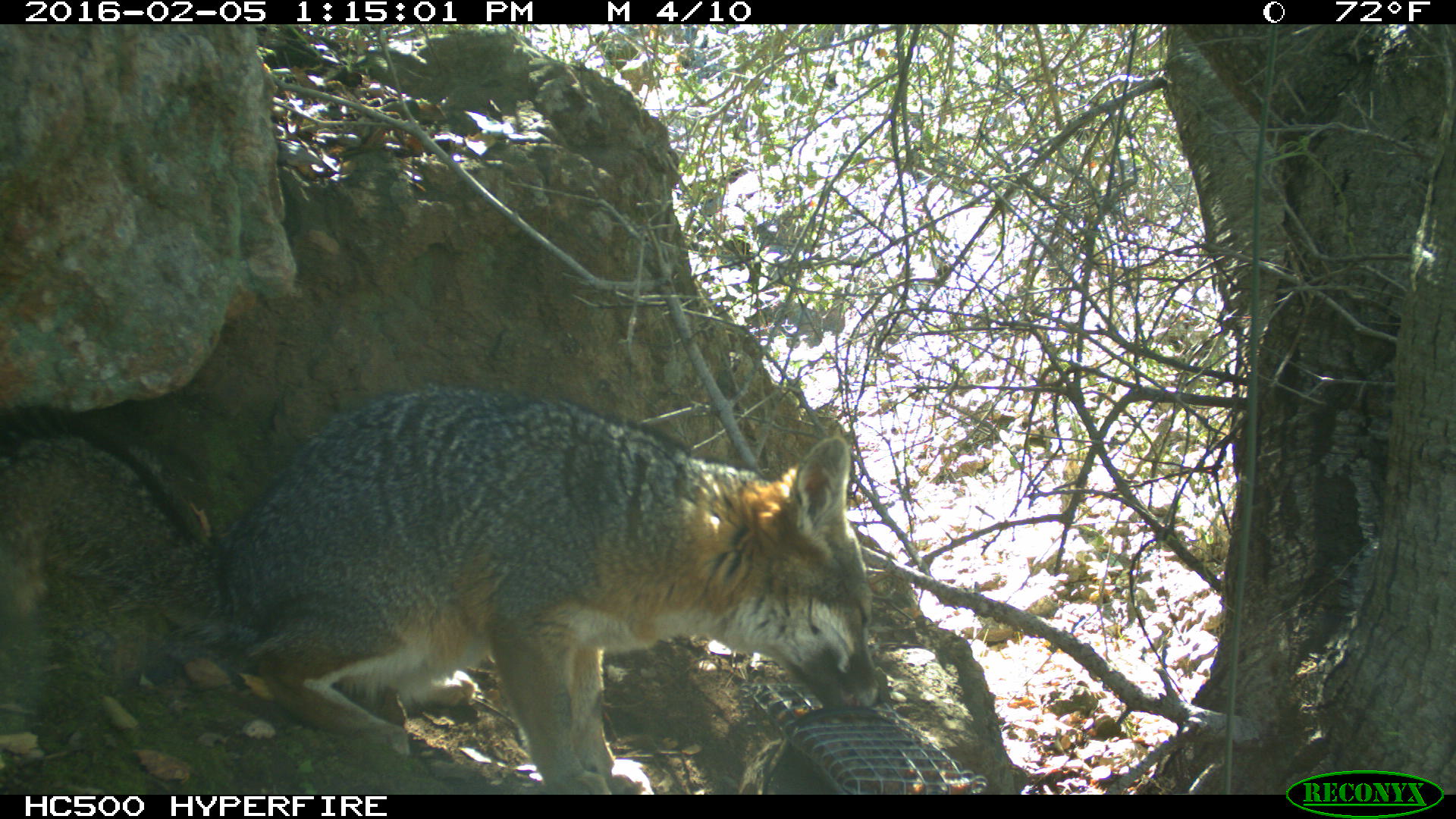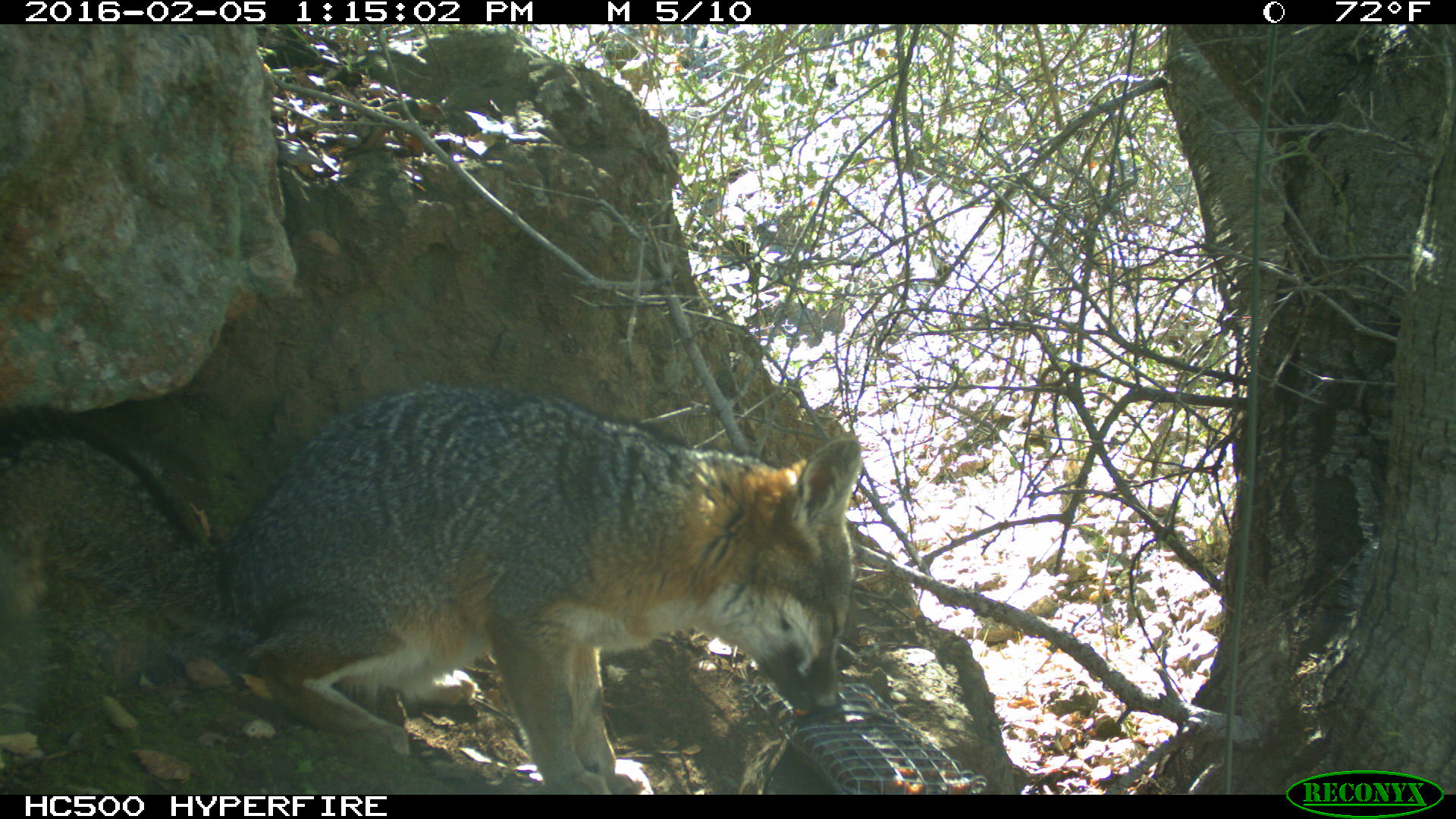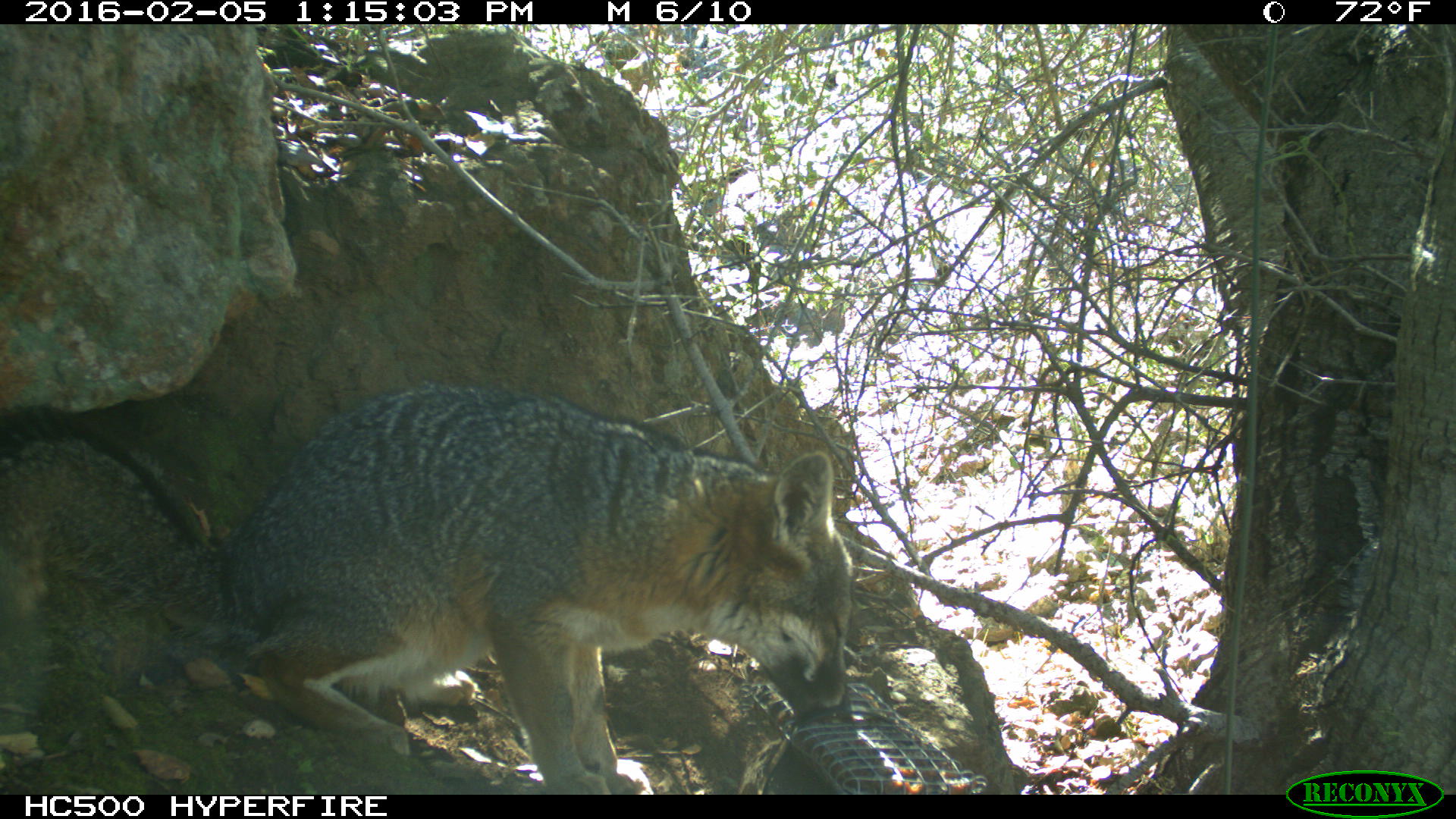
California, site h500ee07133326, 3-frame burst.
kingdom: Animalia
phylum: Chordata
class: Mammalia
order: Carnivora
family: Canidae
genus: Urocyon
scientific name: Urocyon littoralis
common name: island fox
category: fox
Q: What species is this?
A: Fox (island fox) (Urocyon littoralis).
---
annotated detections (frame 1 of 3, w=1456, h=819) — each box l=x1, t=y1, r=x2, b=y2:
fox: l=0, t=387, r=882, b=795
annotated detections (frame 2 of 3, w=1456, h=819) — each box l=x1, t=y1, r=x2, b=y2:
fox: l=0, t=385, r=861, b=793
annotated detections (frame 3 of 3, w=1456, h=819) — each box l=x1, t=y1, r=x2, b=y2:
fox: l=0, t=388, r=853, b=794